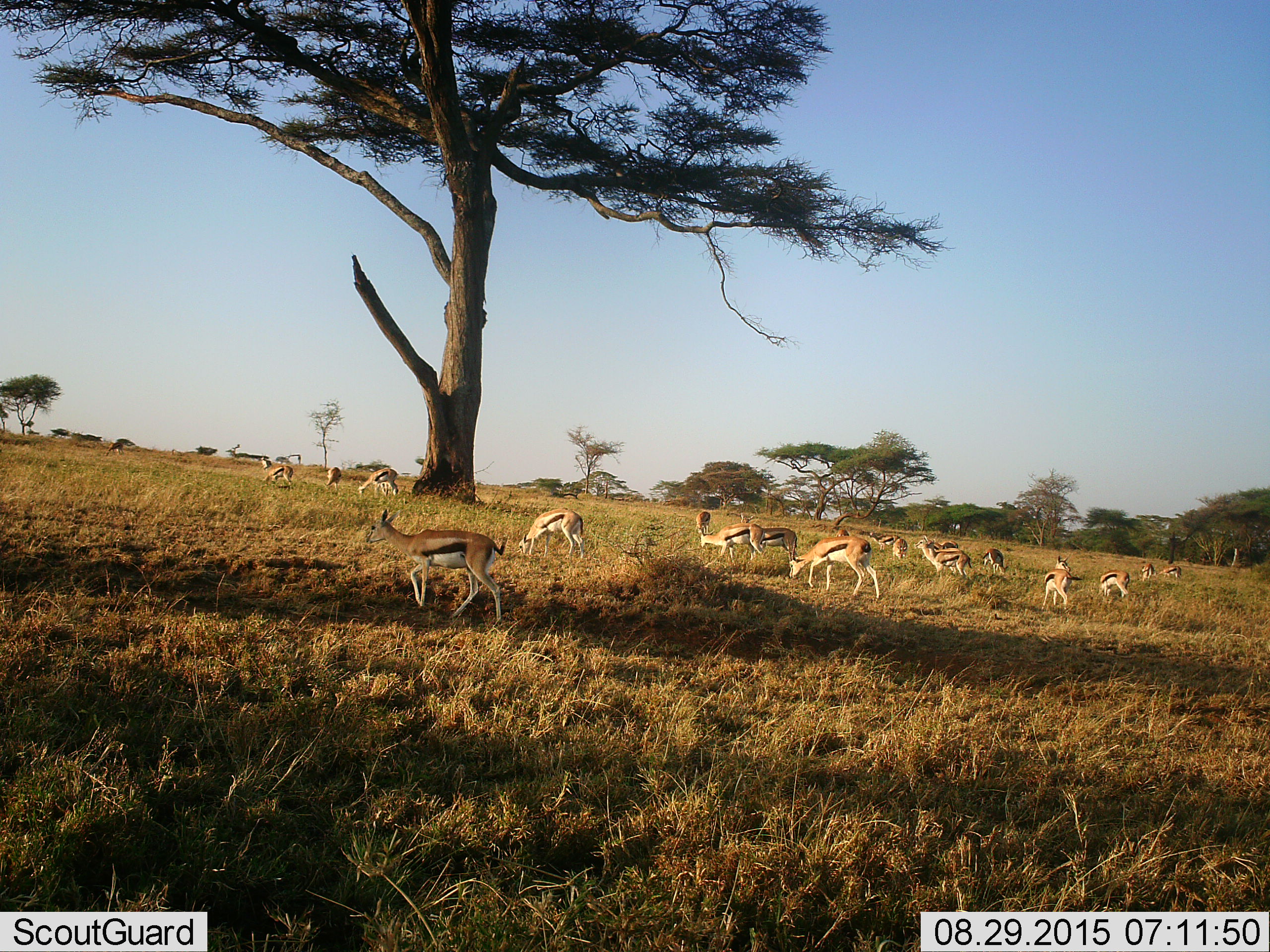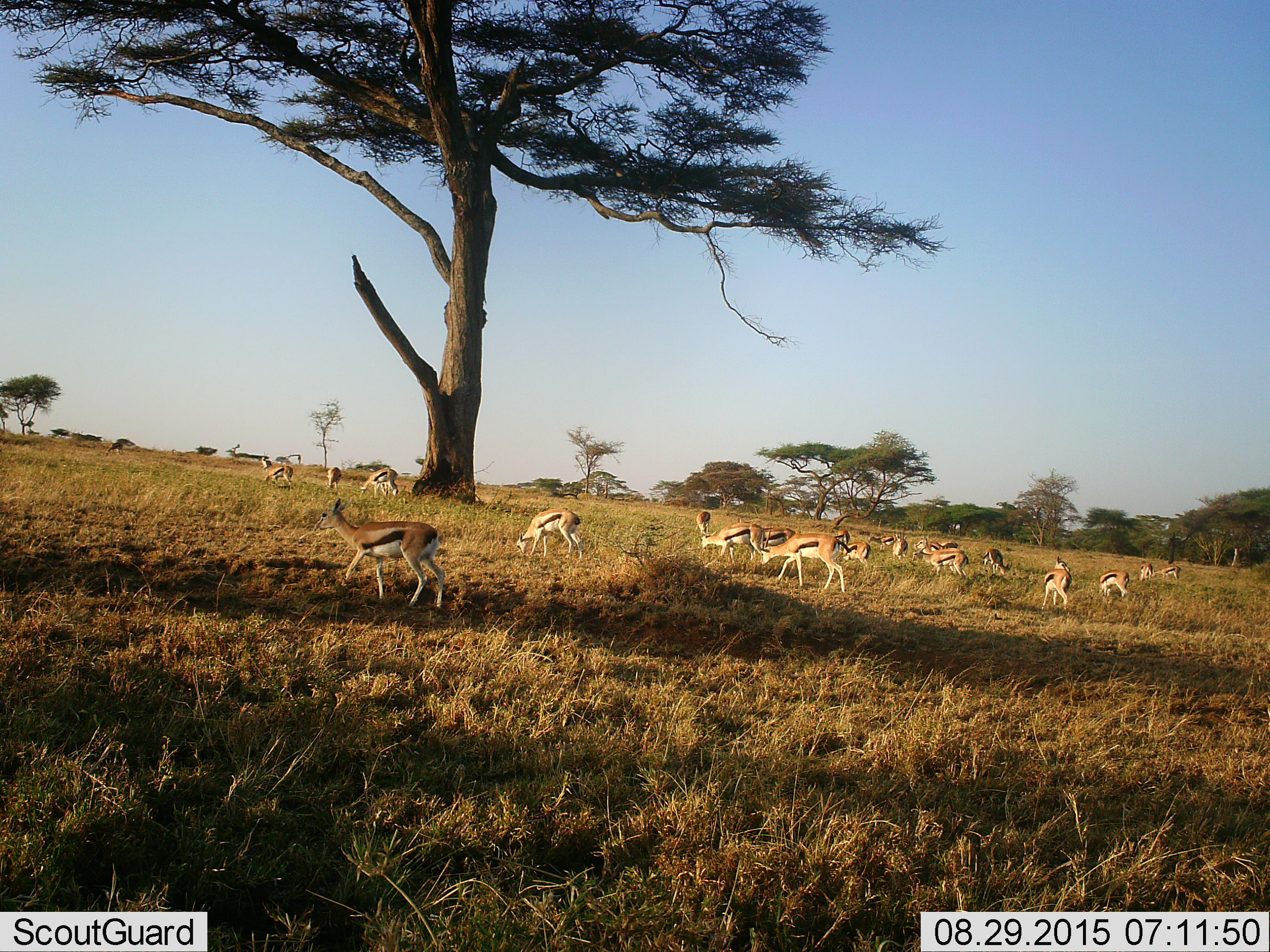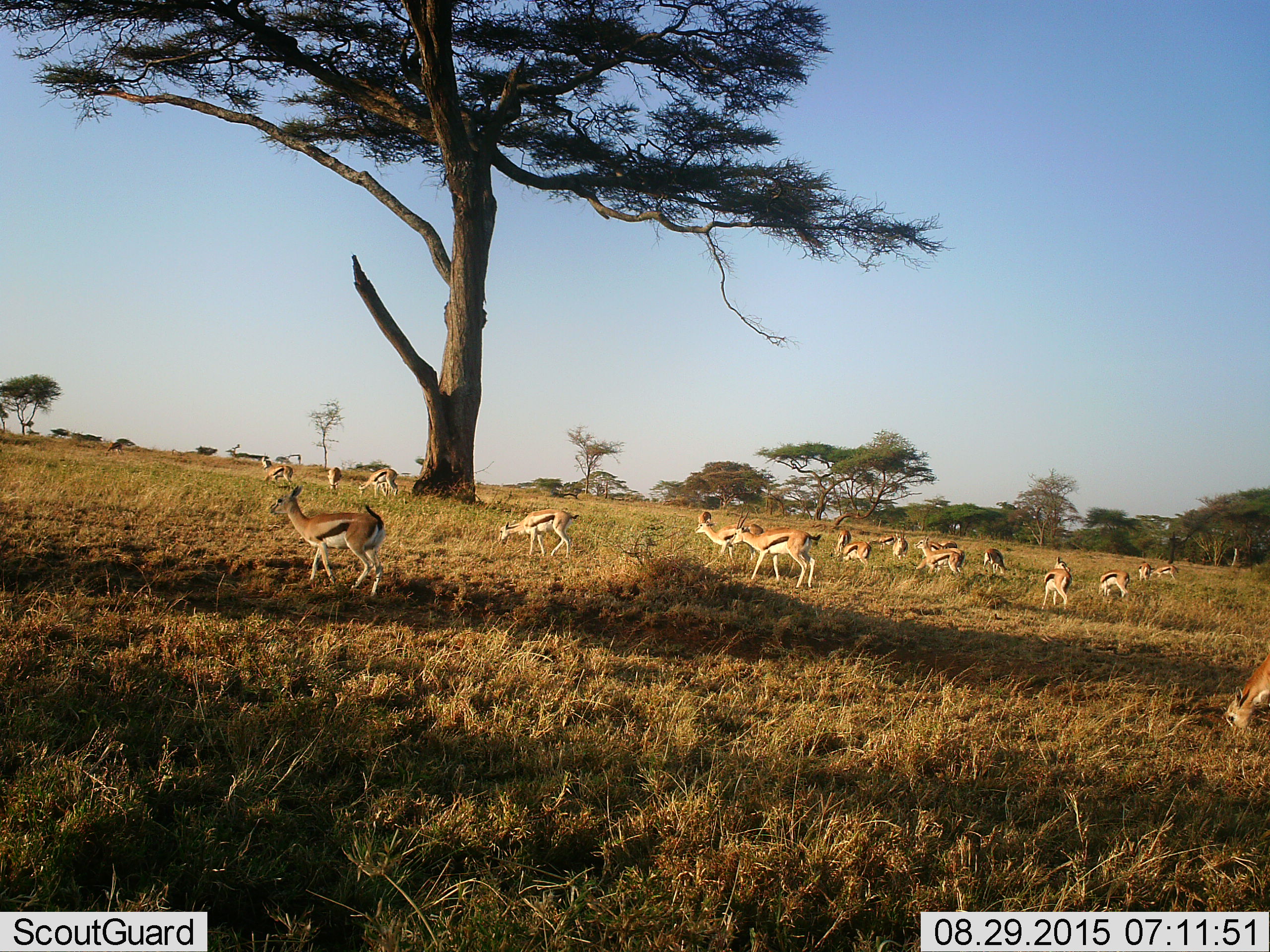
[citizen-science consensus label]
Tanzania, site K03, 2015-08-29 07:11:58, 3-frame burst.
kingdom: Animalia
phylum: Chordata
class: Mammalia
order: Artiodactyla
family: Bovidae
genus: Eudorcas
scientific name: Eudorcas thomsonii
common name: thomson's gazelle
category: gazellethomsons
Gazellethomsons (thomson's gazelle) (Eudorcas thomsonii), count 11-50. Behavior (volunteer vote fractions): standing 78%, resting 11%, moving 89%, interacting 0%. Young present (vote fraction): 11%. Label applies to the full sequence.